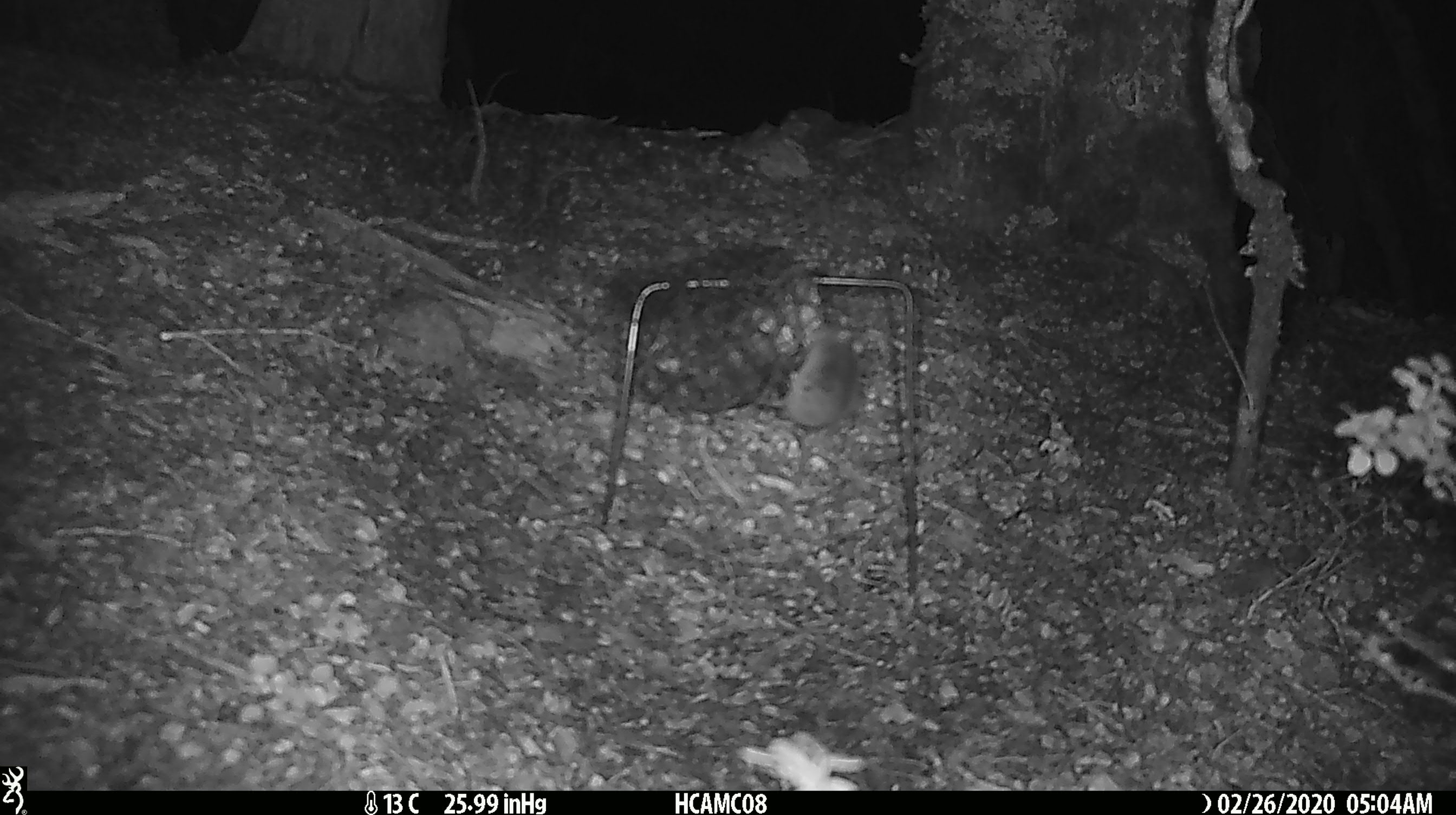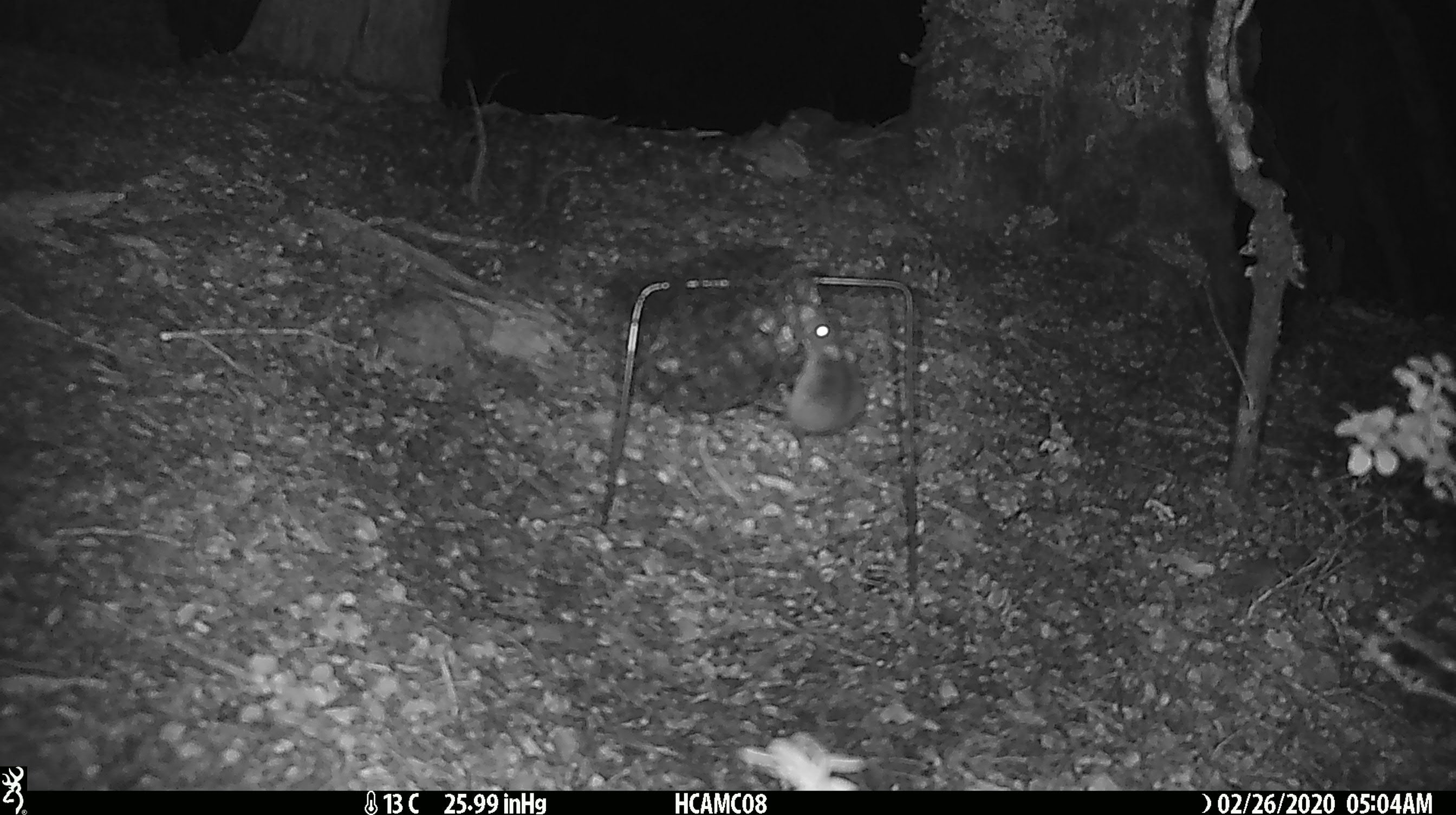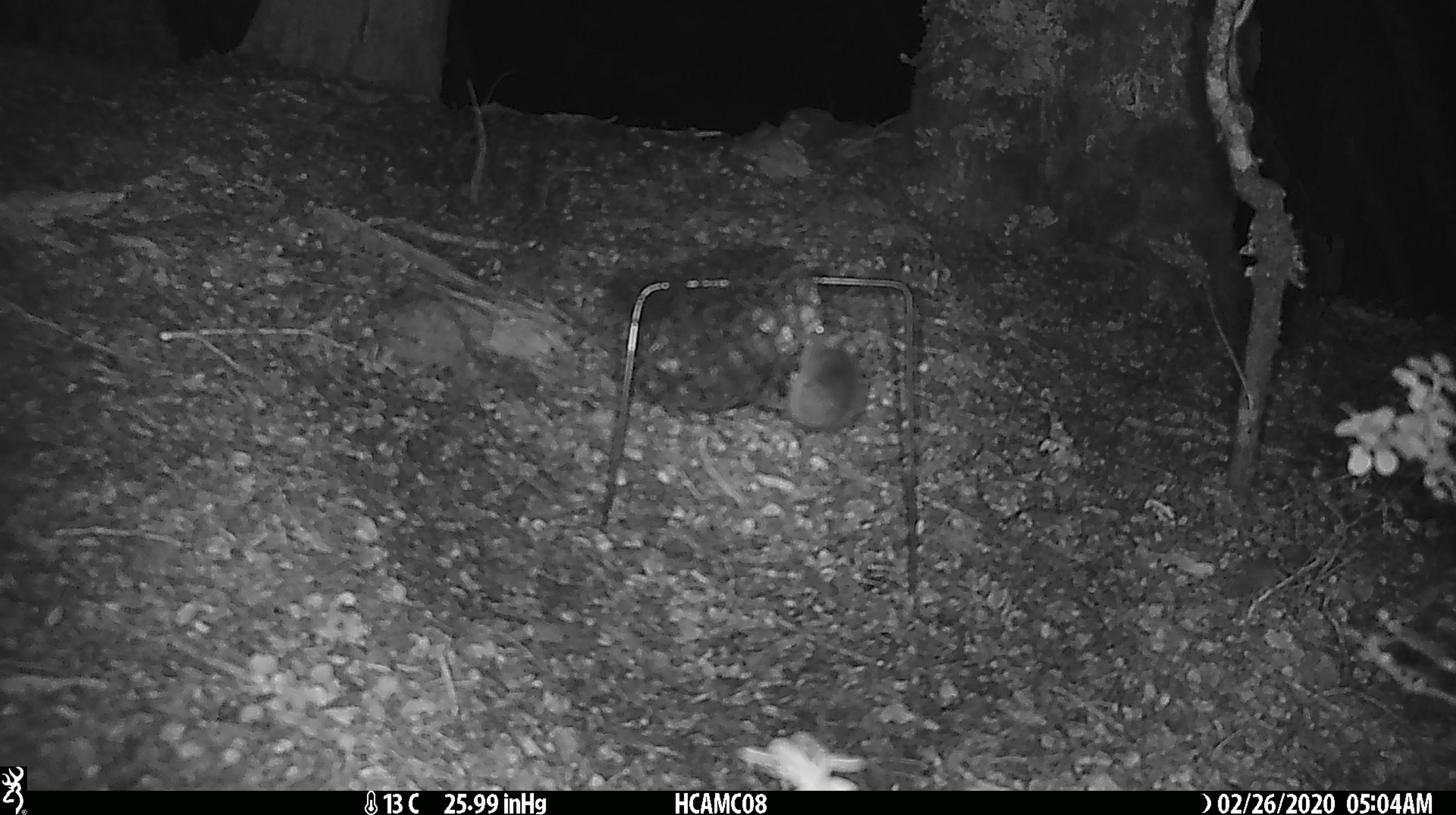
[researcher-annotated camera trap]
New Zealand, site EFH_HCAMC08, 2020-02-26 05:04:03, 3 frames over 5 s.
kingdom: Animalia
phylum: Chordata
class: Mammalia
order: Rodentia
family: Muridae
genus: Mus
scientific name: Mus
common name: mouse